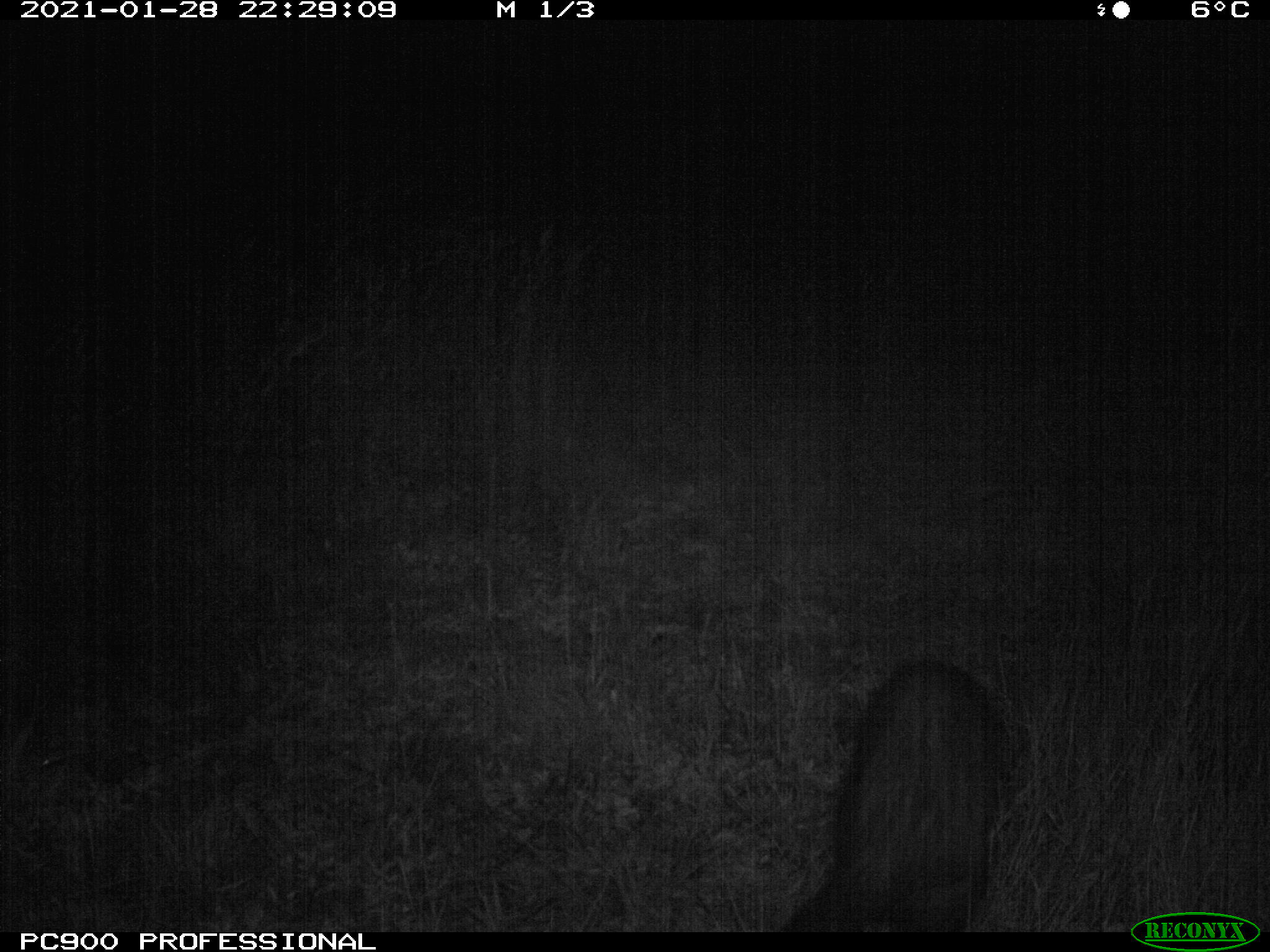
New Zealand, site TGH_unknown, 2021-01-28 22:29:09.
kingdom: Animalia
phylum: Chordata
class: Mammalia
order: Carnivora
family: Mustelidae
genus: Mustela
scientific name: Mustela furo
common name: ferret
Ferret (Mustela furo).